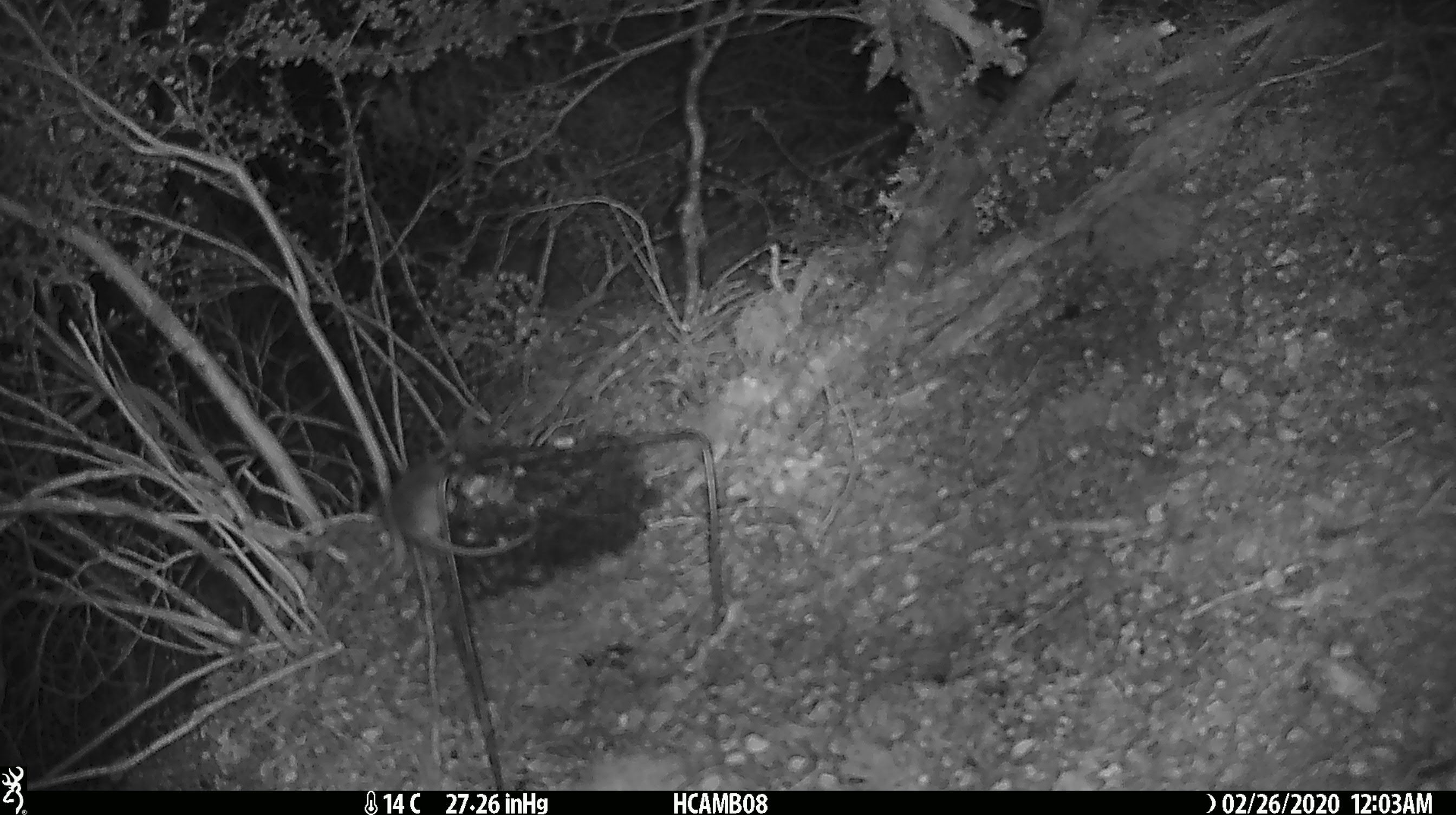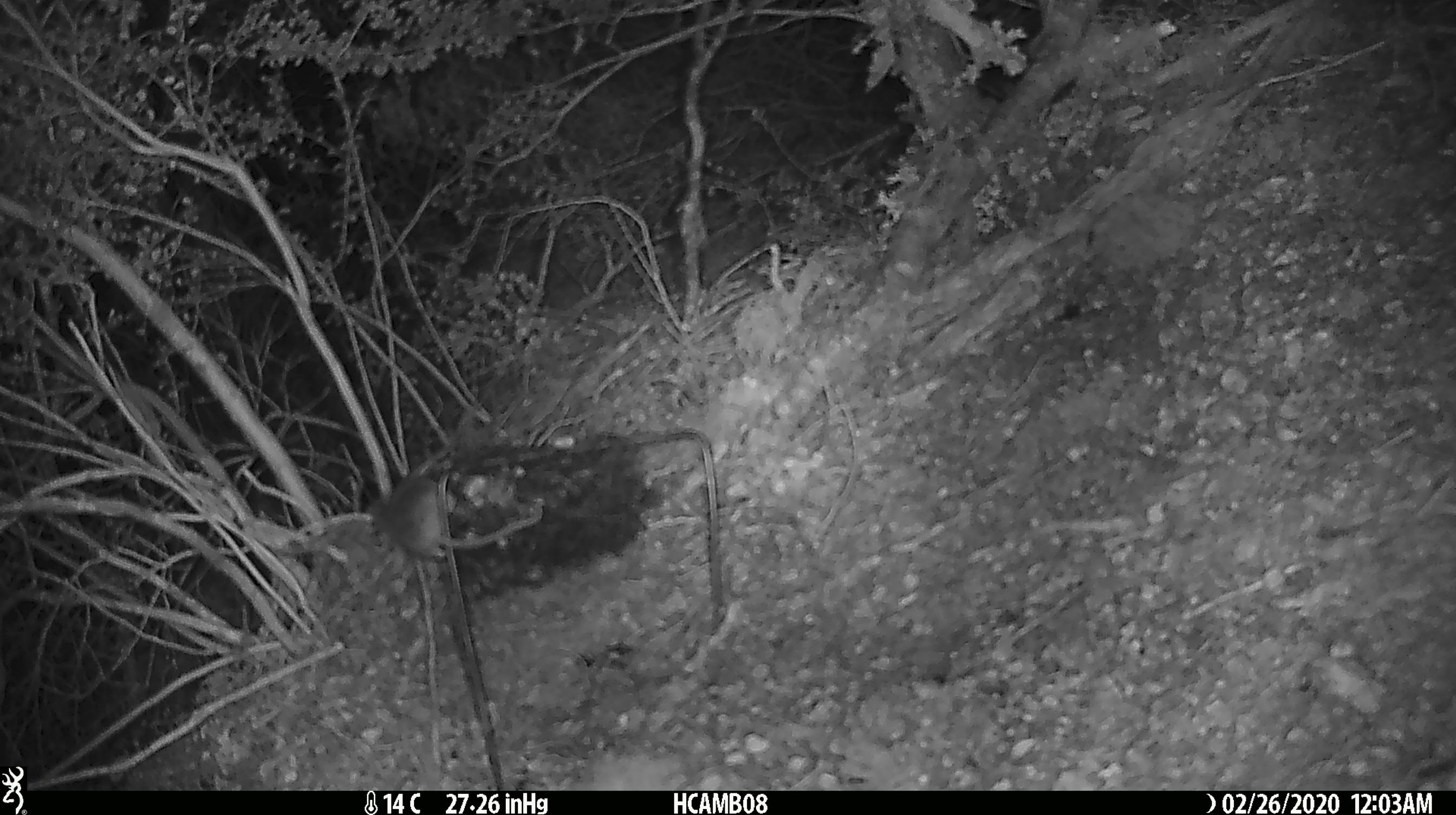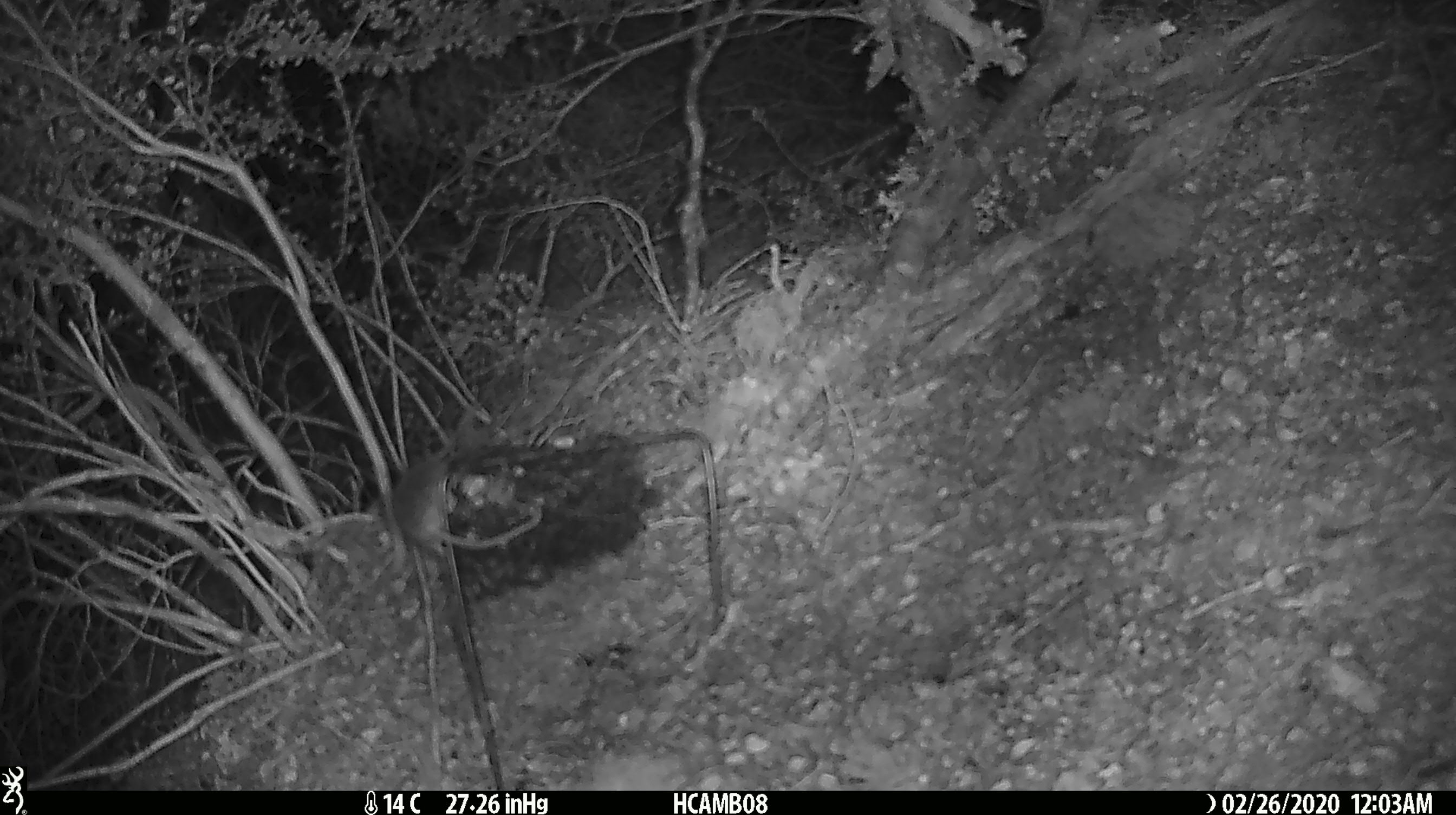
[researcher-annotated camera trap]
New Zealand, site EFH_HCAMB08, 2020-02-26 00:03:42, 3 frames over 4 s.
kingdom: Animalia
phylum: Chordata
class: Mammalia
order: Rodentia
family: Muridae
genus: Mus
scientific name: Mus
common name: mouse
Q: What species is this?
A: Mouse (Mus).